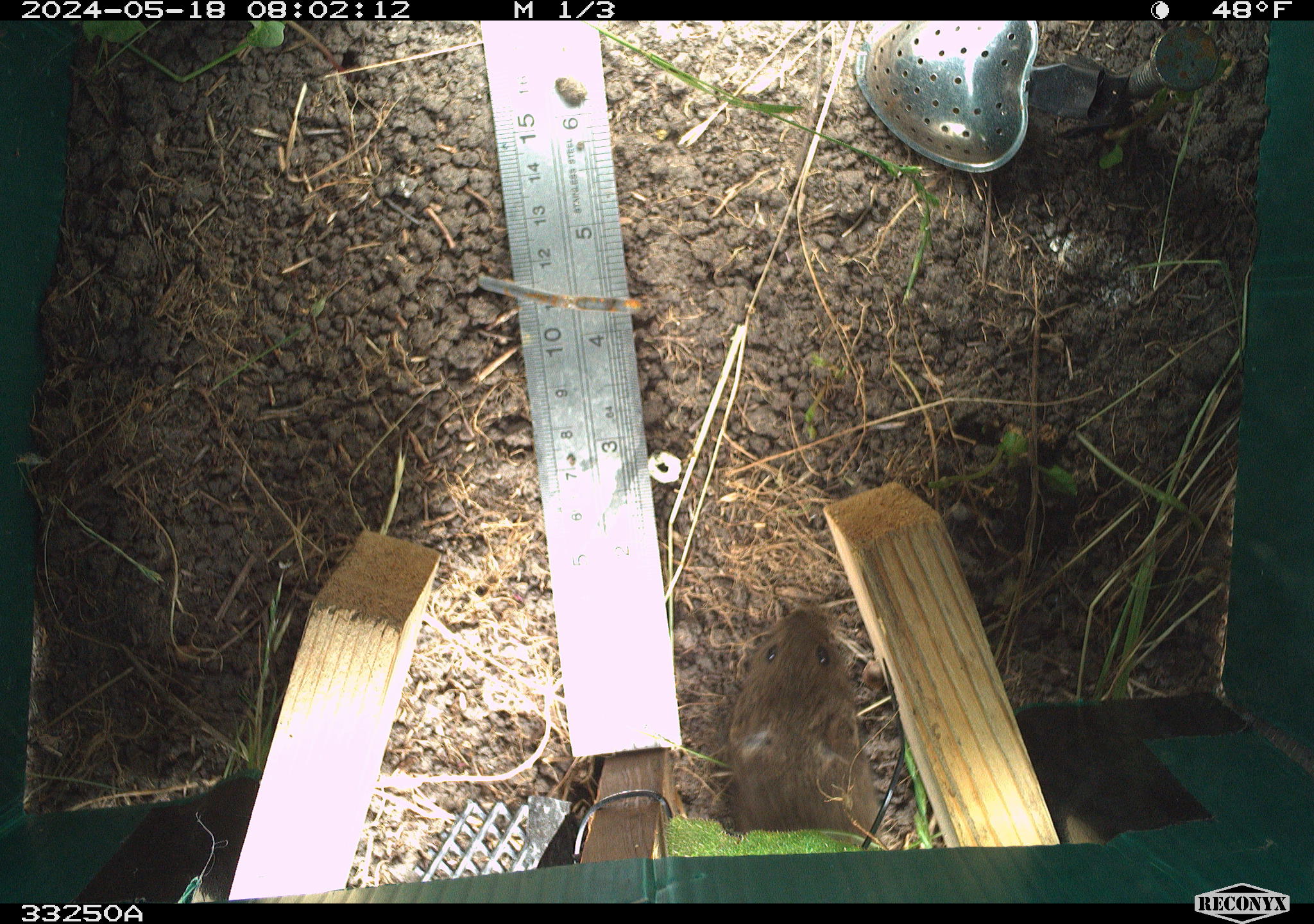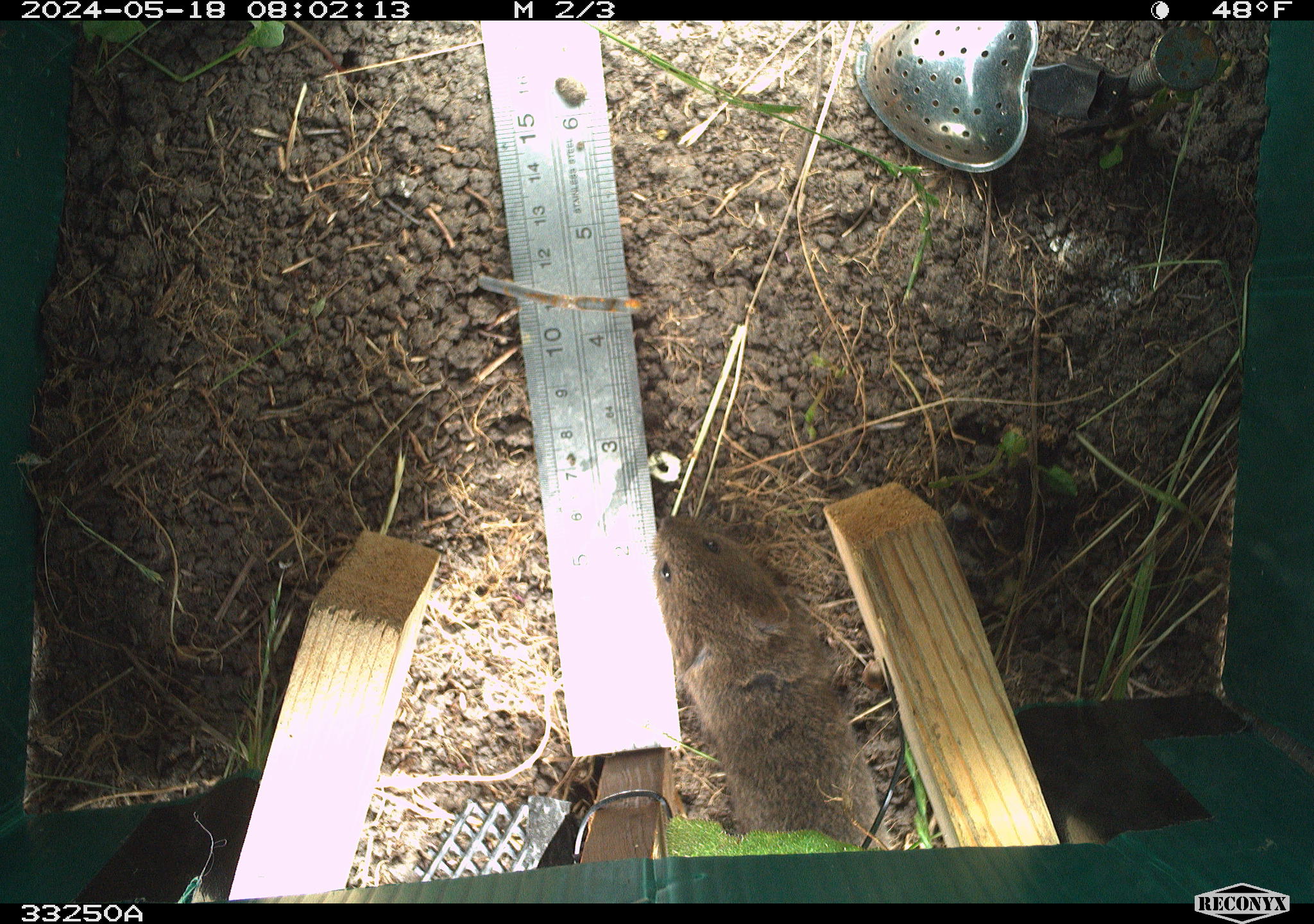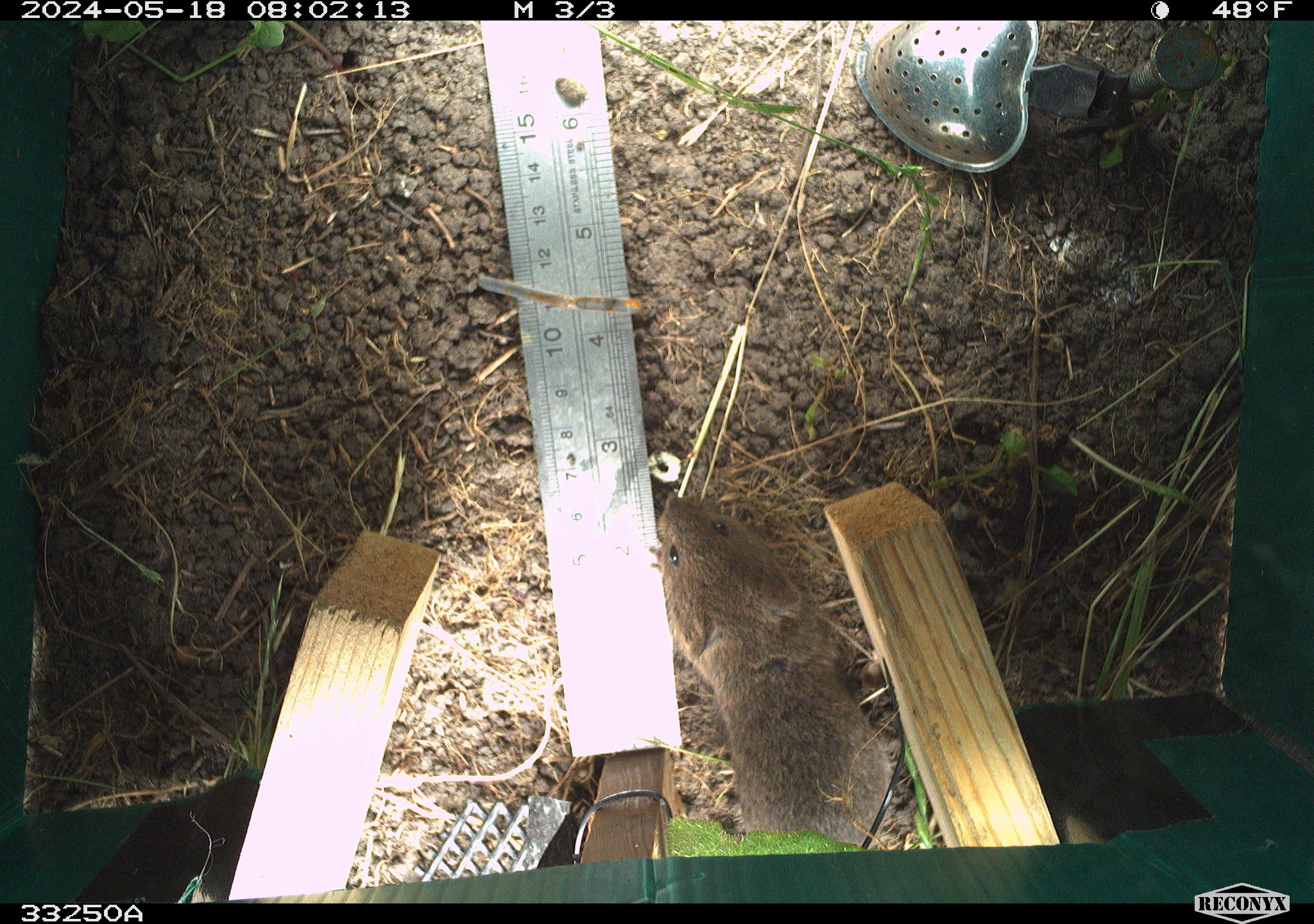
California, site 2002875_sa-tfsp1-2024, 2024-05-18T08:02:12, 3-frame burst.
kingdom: Animalia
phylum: Chordata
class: Mammalia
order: Rodentia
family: Cricetidae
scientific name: Arvicolinae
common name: voles, lemmings, and muskrats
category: arvicolinae subfamily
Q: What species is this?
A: Arvicolinae subfamily (voles, lemmings, and muskrats) (Arvicolinae).